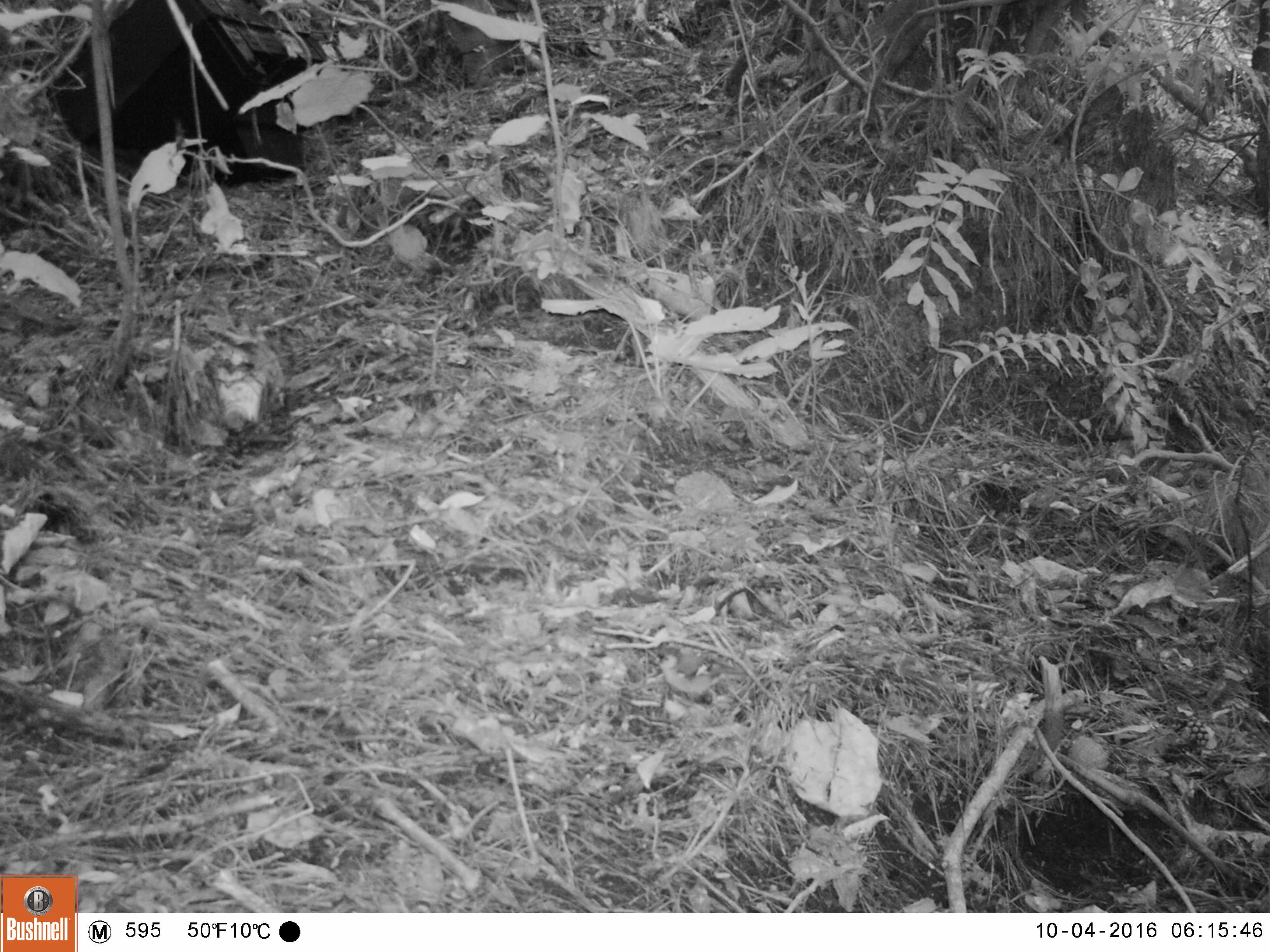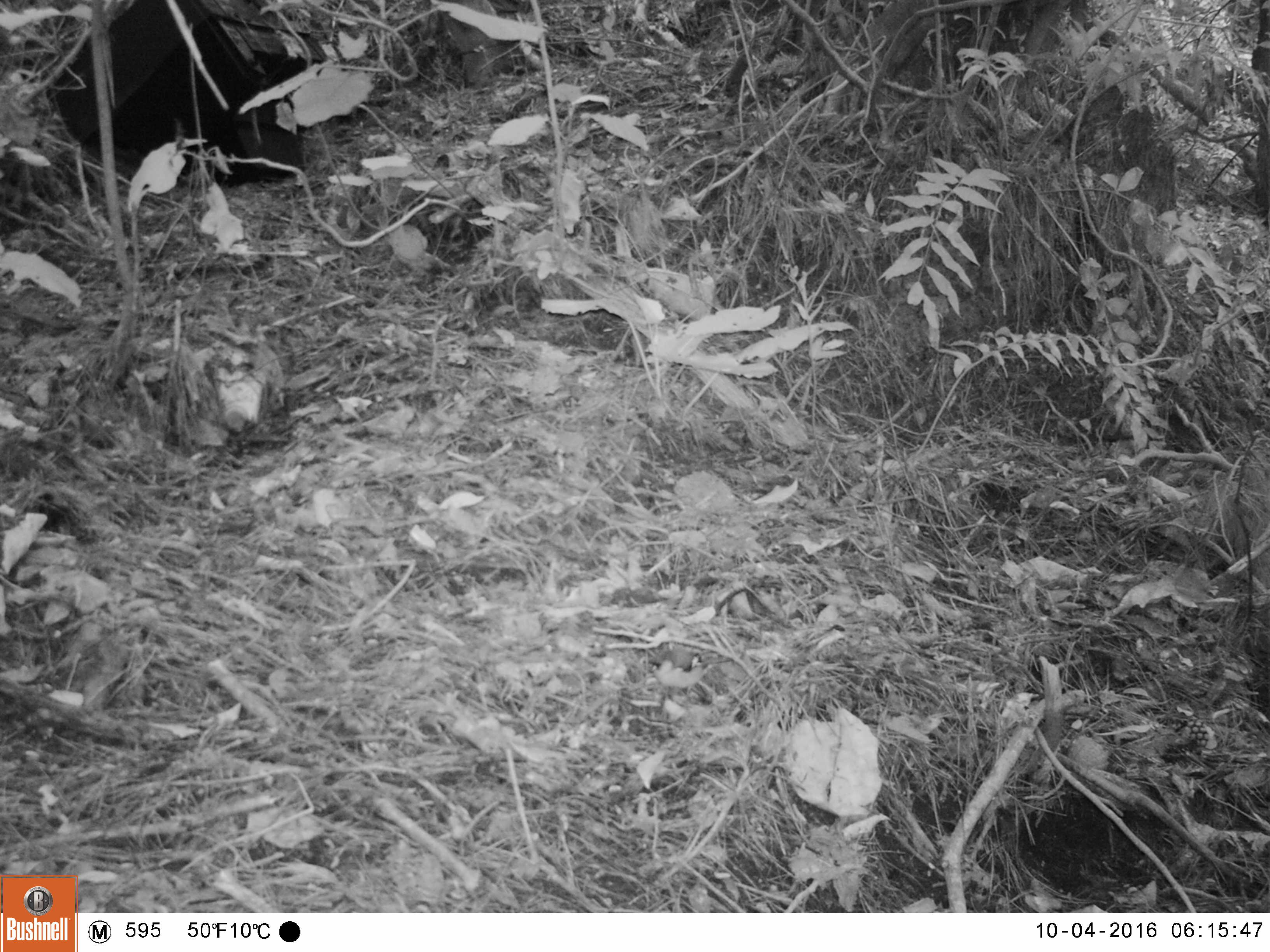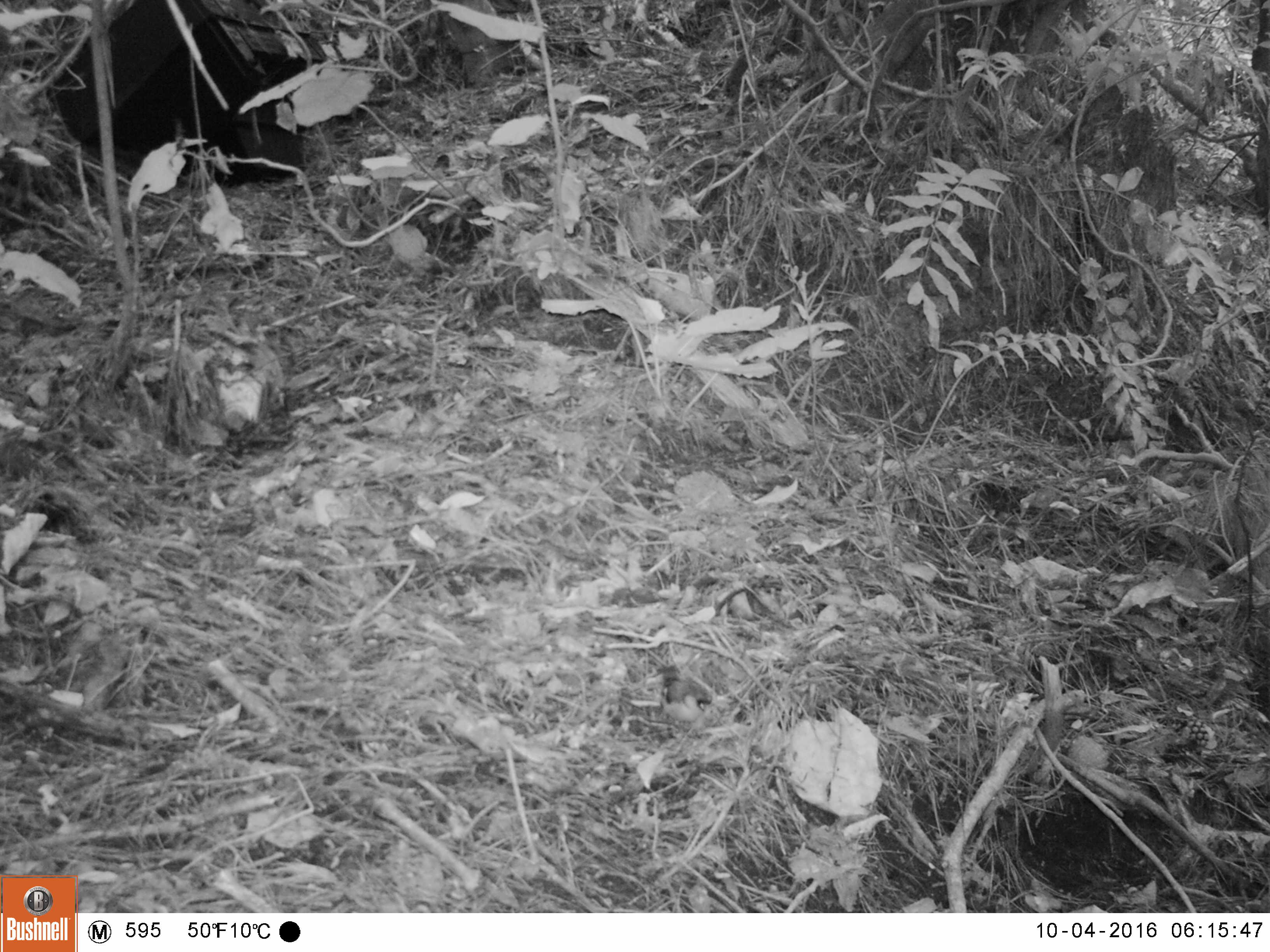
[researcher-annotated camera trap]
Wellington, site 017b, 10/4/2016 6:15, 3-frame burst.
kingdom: Animalia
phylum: Chordata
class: Aves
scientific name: Aves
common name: bird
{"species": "bird (Aves)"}